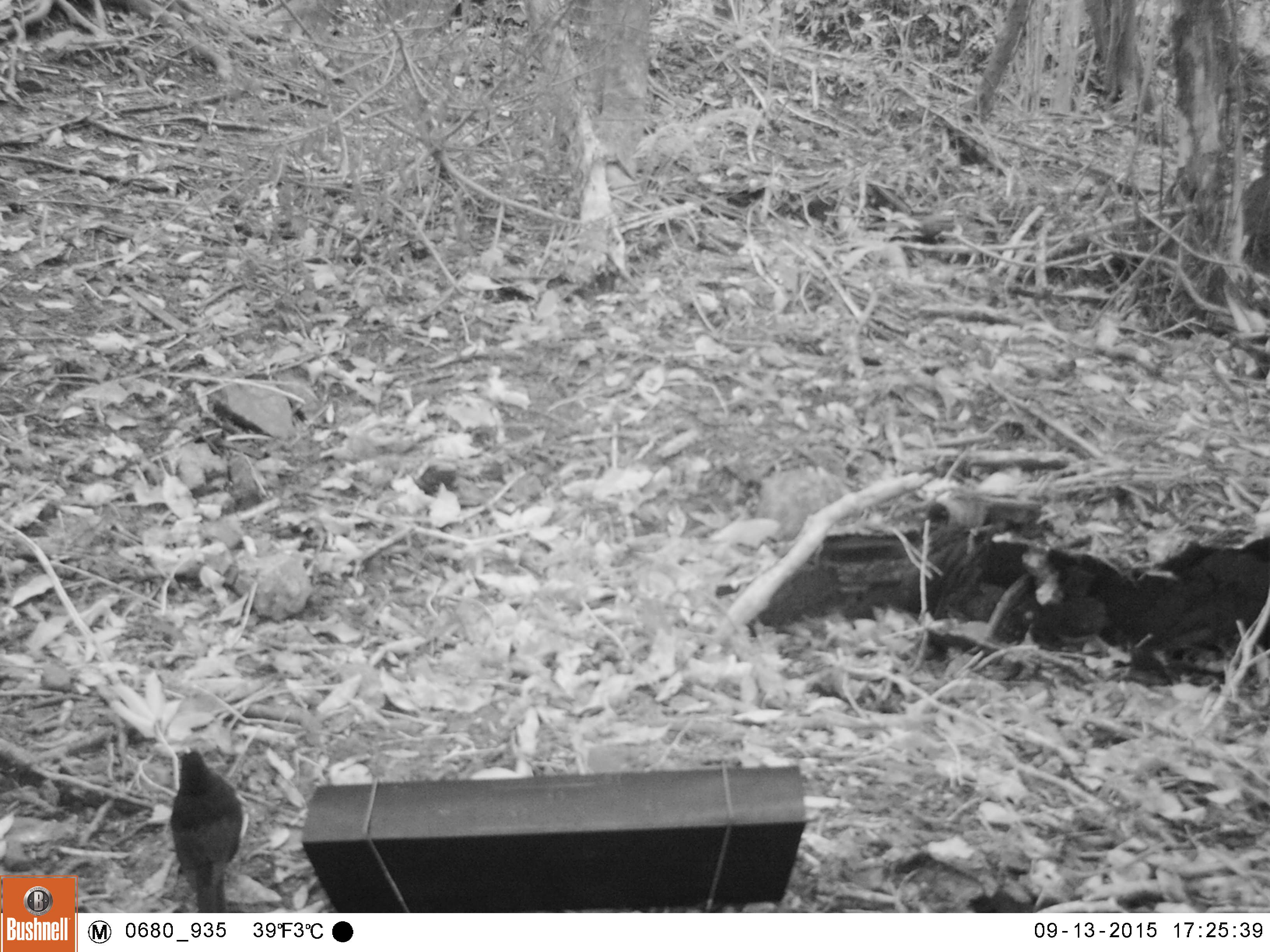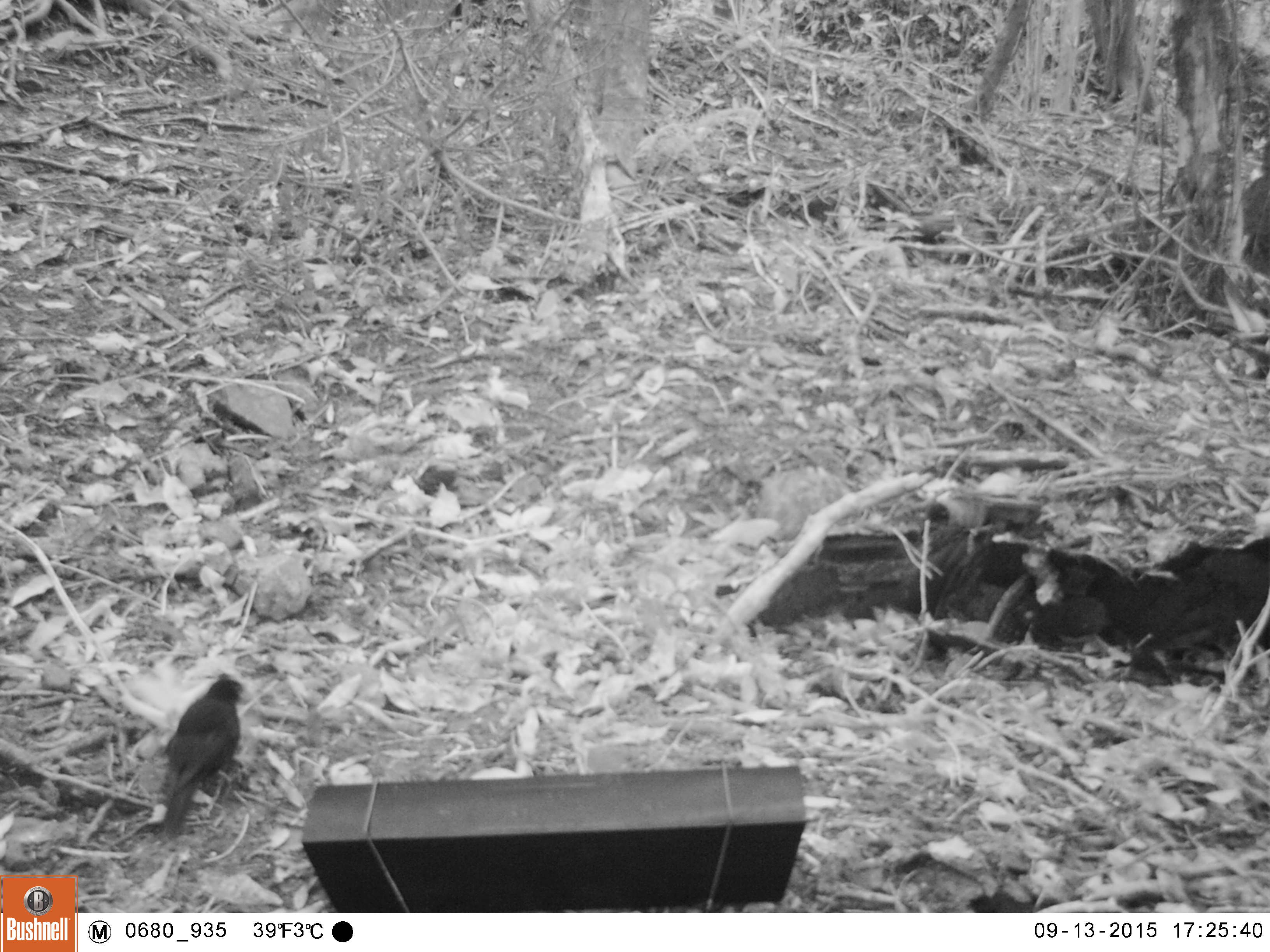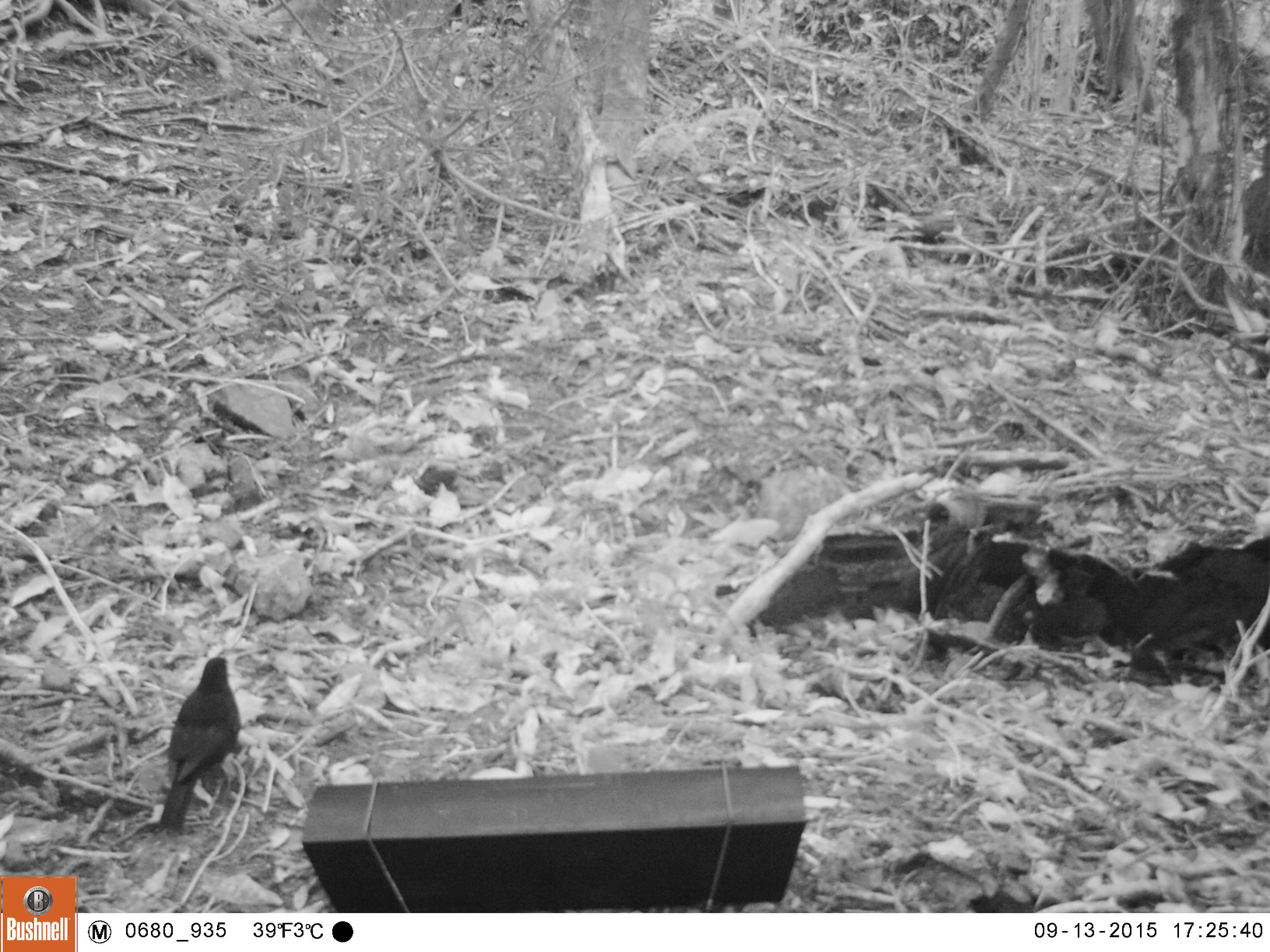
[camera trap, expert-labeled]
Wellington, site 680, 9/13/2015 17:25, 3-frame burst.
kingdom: Animalia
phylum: Chordata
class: Aves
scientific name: Aves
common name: bird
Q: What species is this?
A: Bird (Aves).